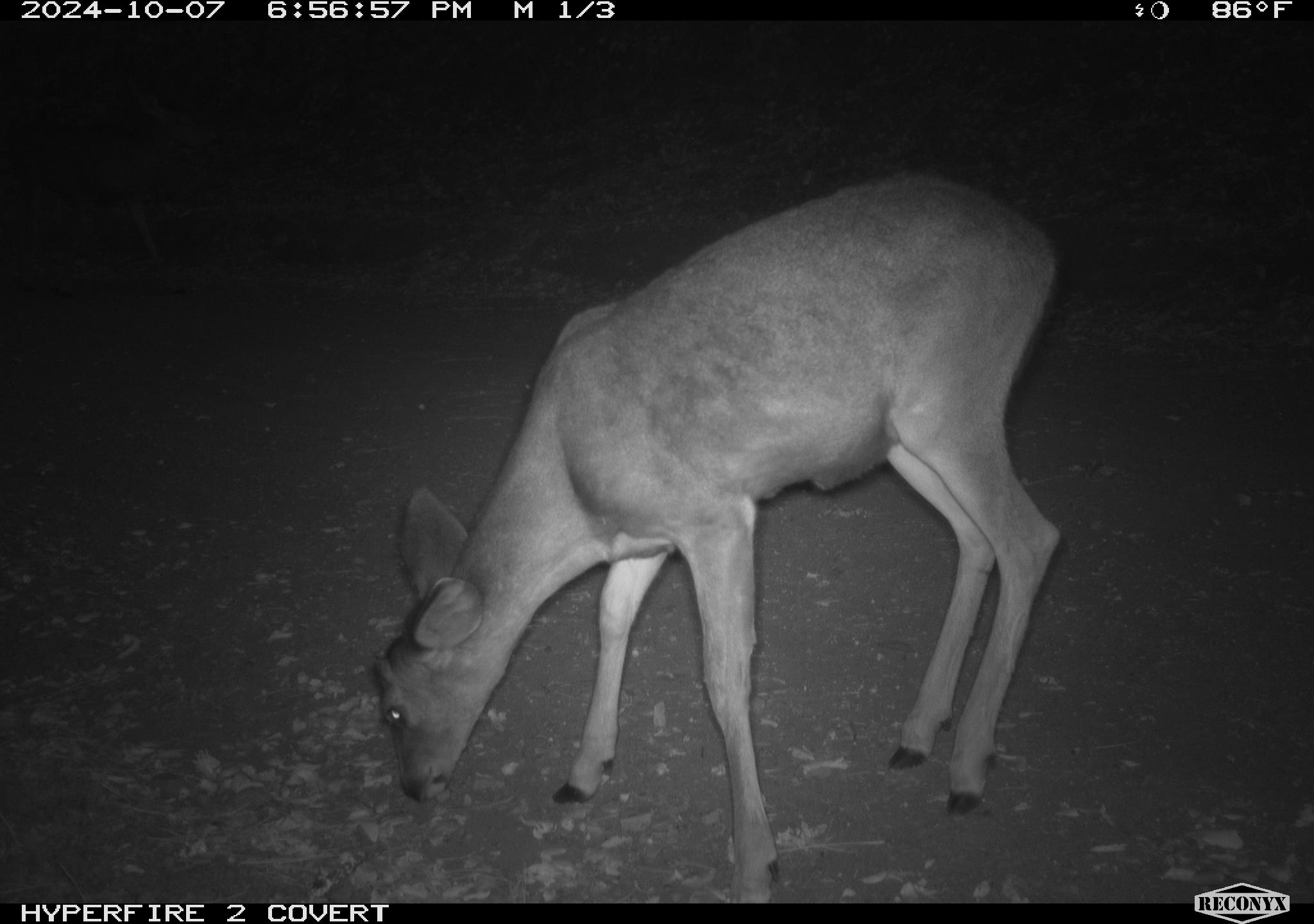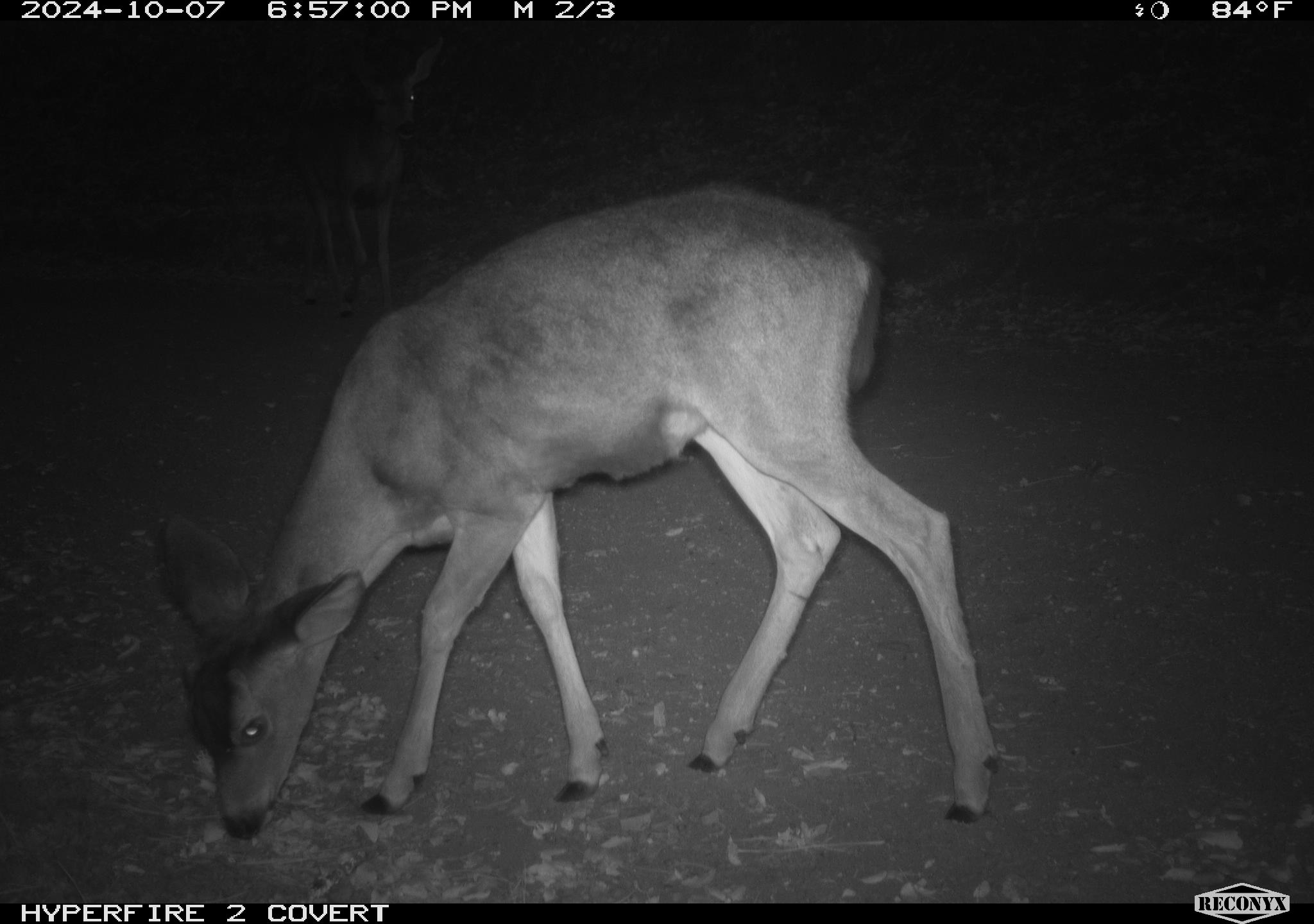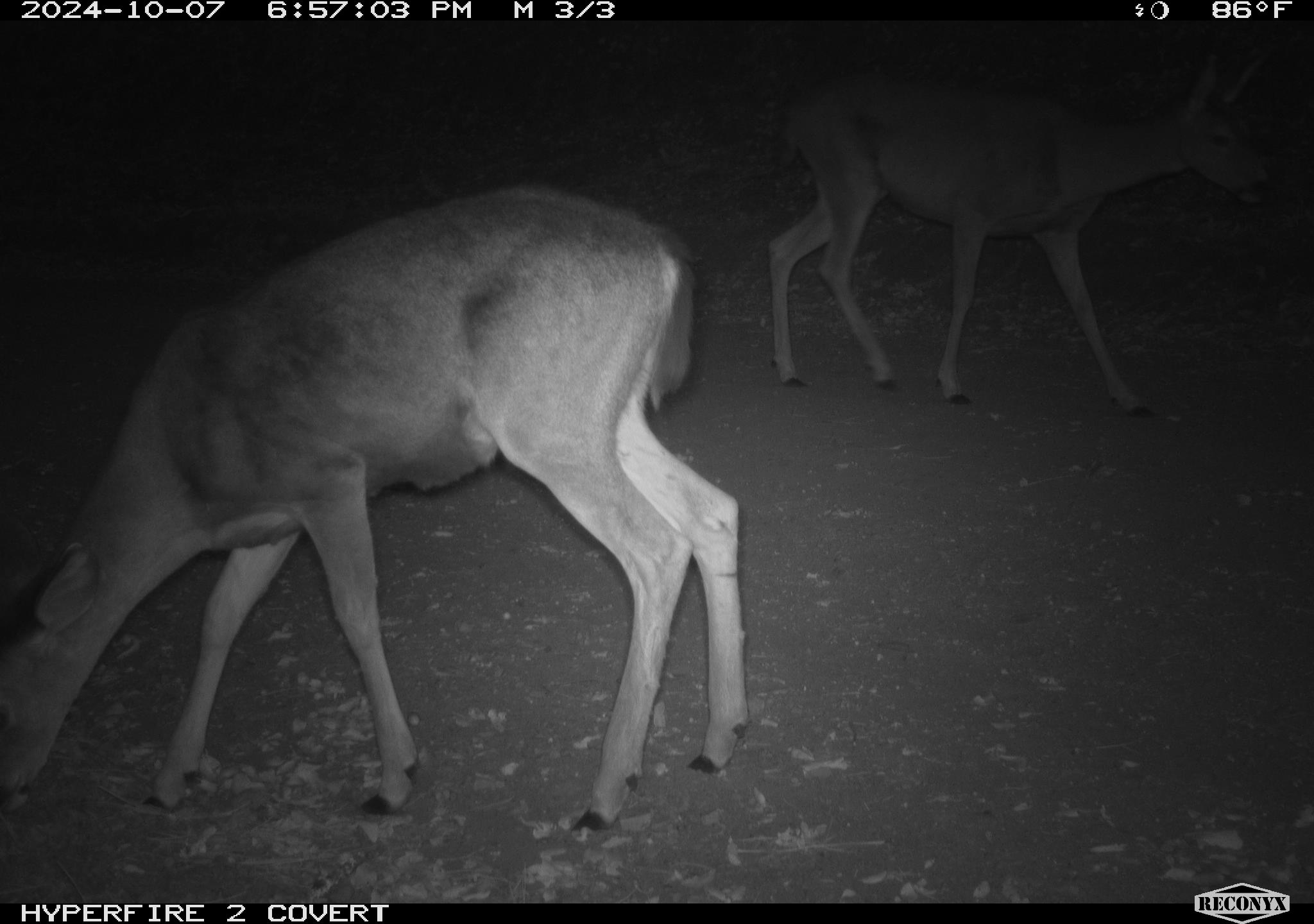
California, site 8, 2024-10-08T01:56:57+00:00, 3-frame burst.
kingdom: Animalia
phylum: Chordata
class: Mammalia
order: Artiodactyla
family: Cervidae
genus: Odocoileus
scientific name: Odocoileus hemionus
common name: mule deer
Mule deer (Odocoileus hemionus).